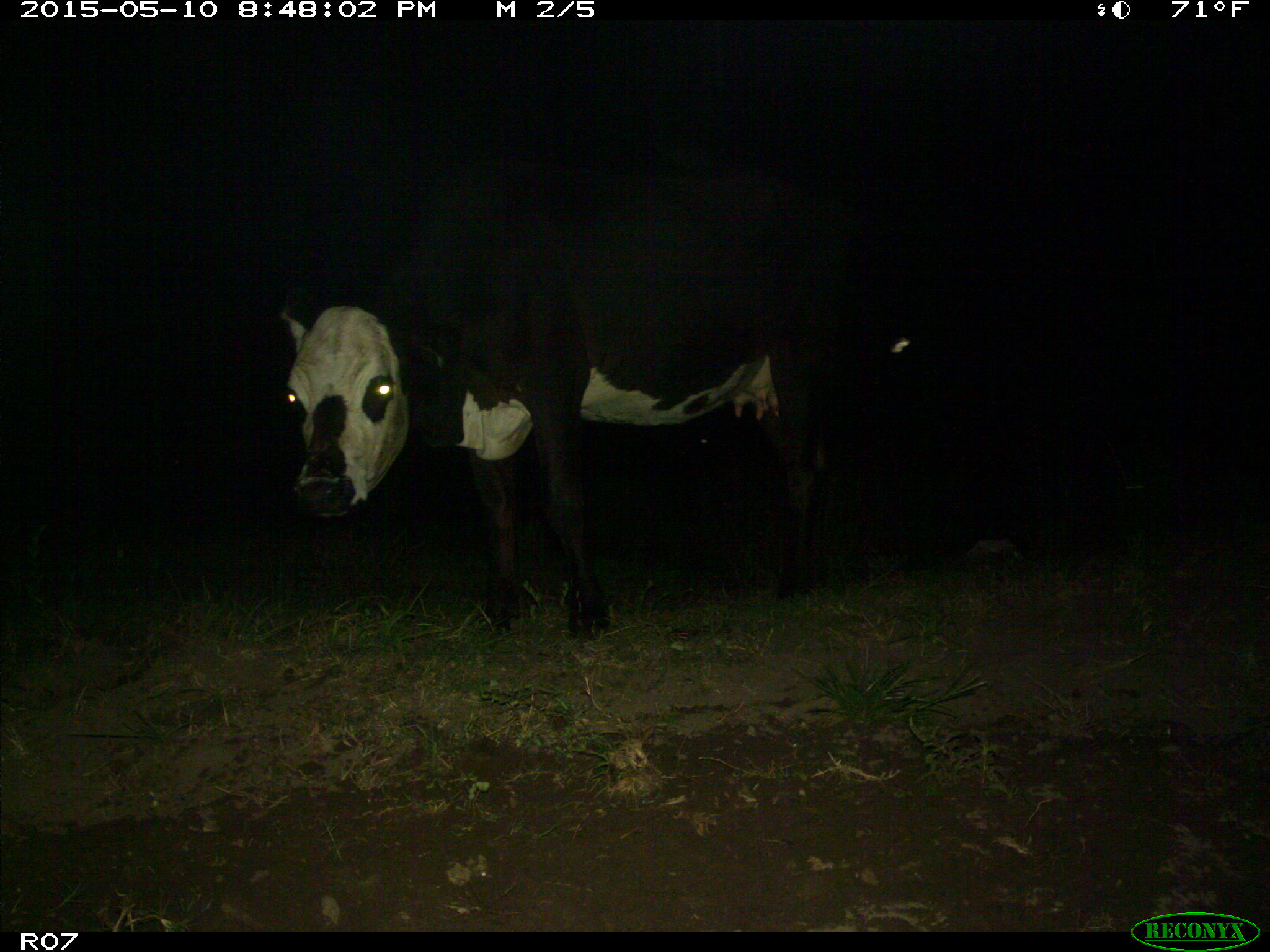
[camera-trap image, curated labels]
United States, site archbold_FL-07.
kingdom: Animalia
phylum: Chordata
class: Mammalia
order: Artiodactyla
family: Bovidae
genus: Bos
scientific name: Bos taurus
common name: domestic cow